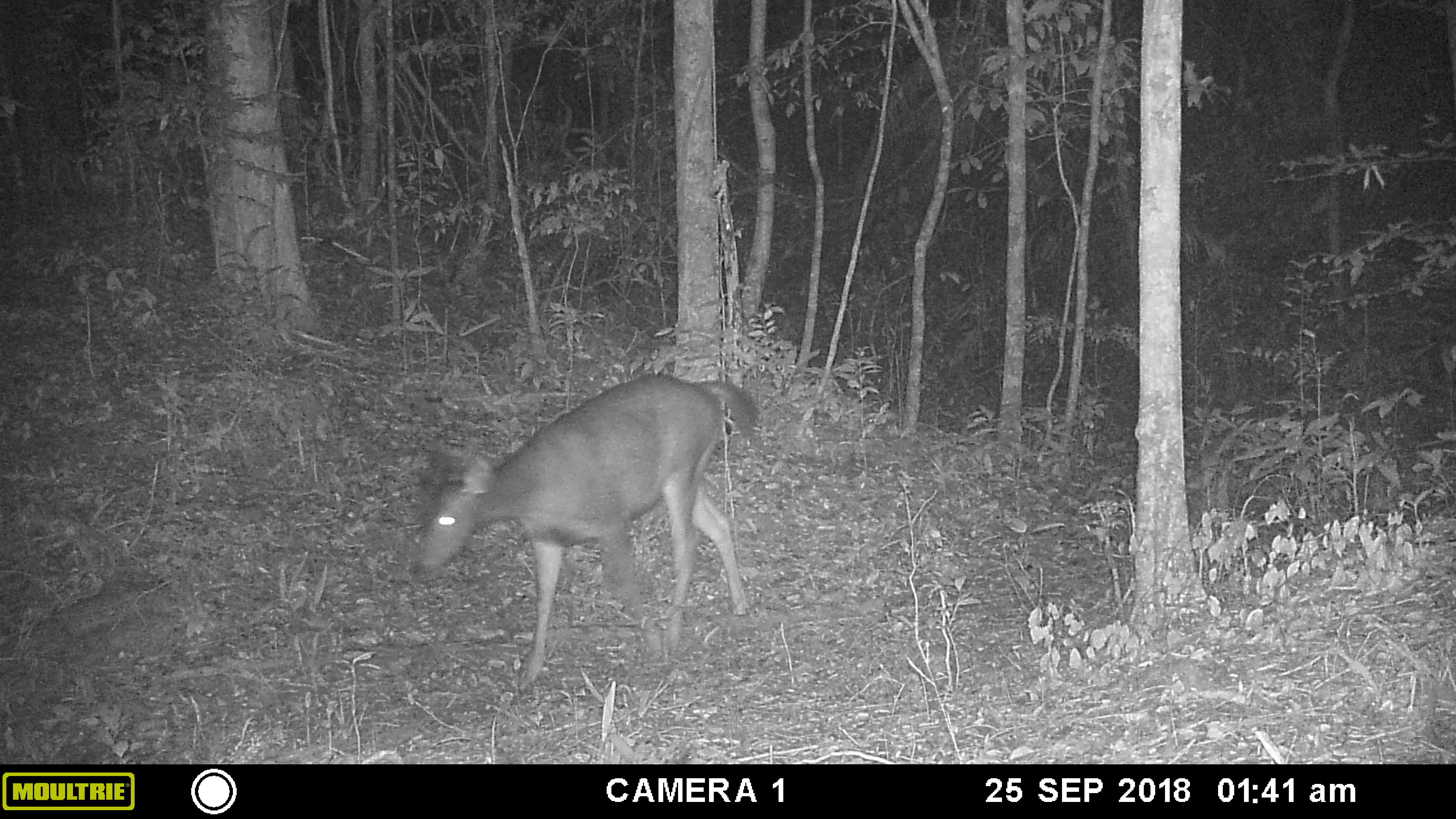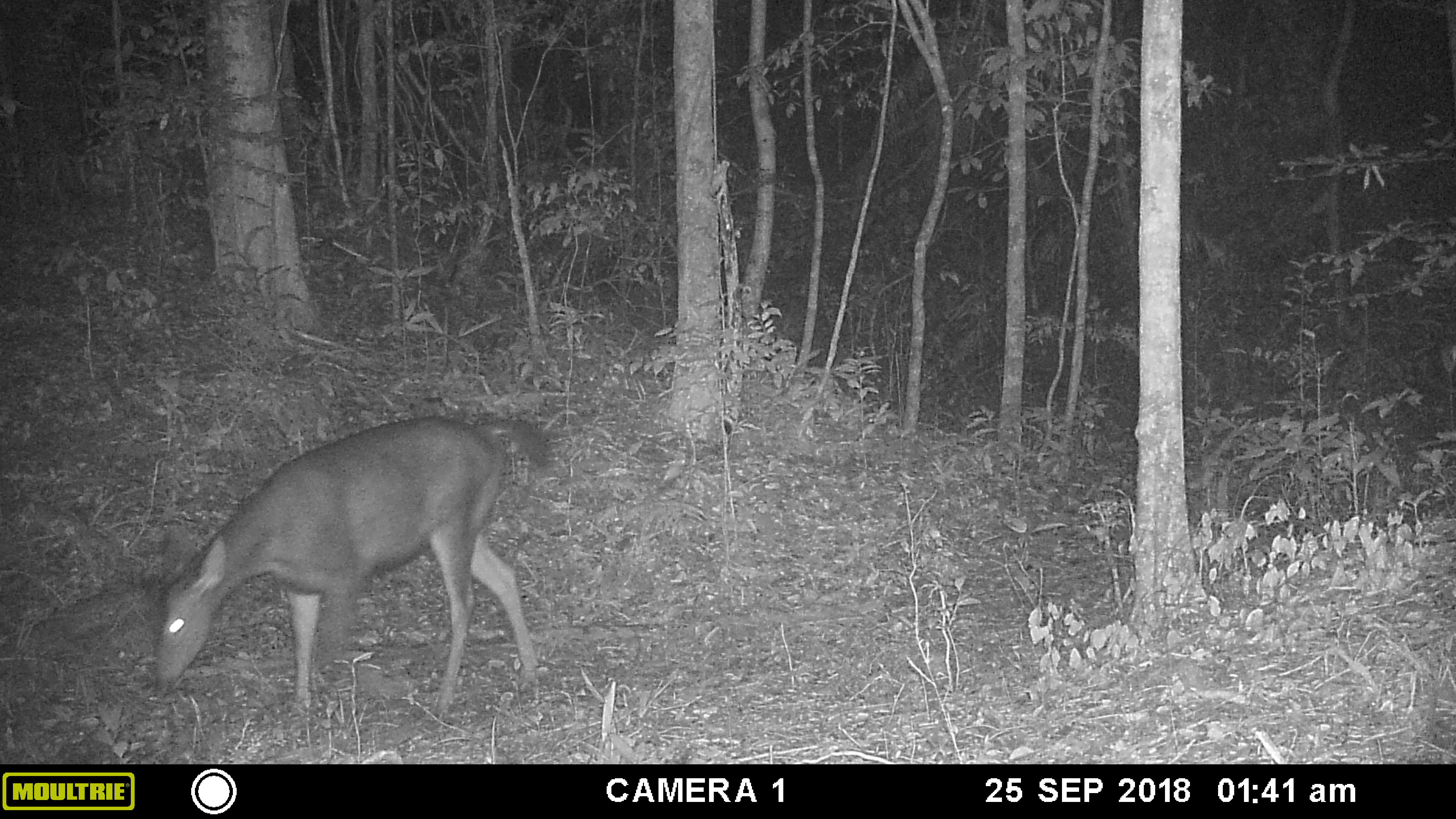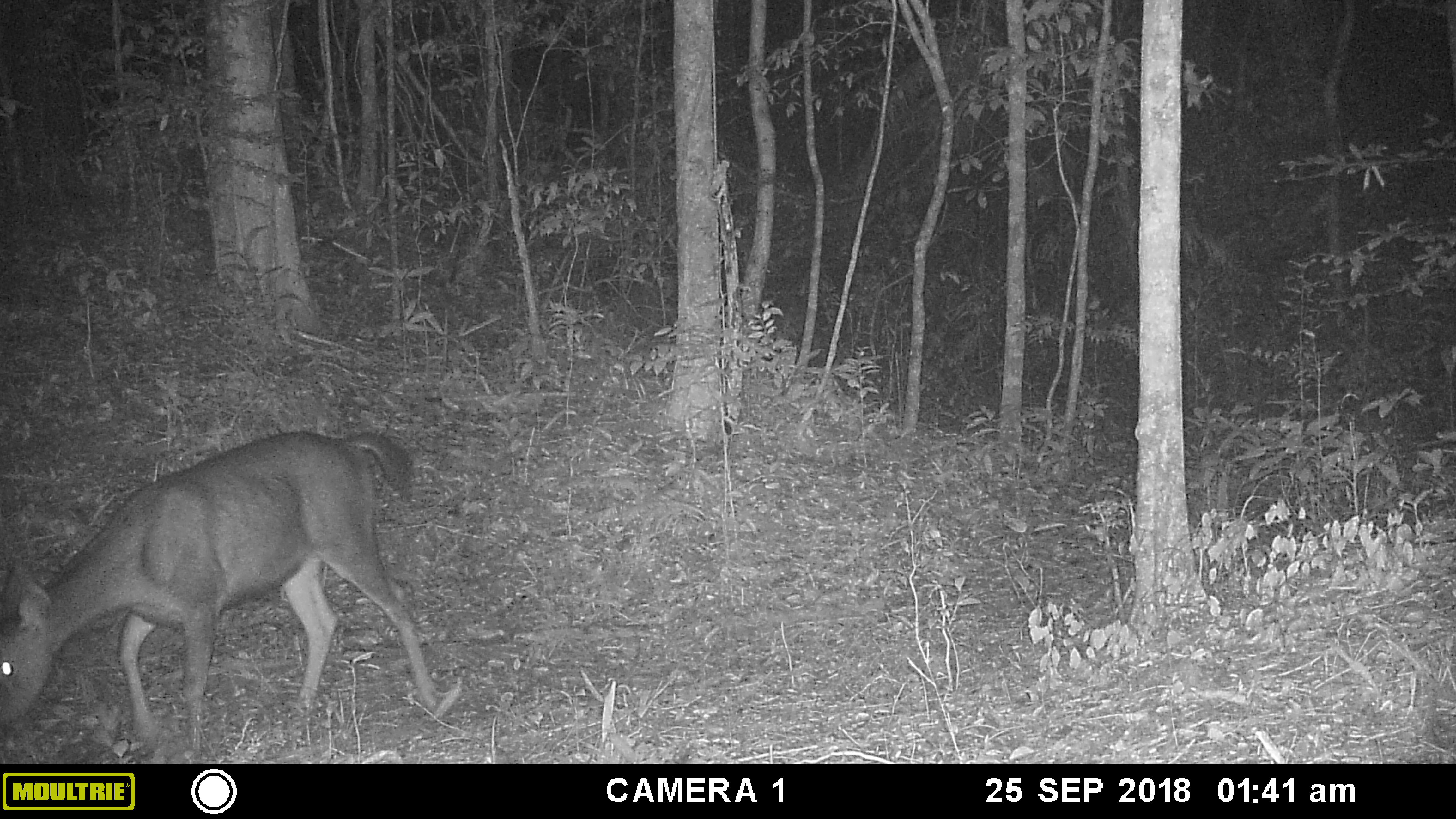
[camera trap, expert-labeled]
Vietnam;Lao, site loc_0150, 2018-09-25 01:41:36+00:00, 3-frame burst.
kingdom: Animalia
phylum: Chordata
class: Mammalia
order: Artiodactyla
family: Cervidae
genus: Rusa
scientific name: Rusa unicolor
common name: sambar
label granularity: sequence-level